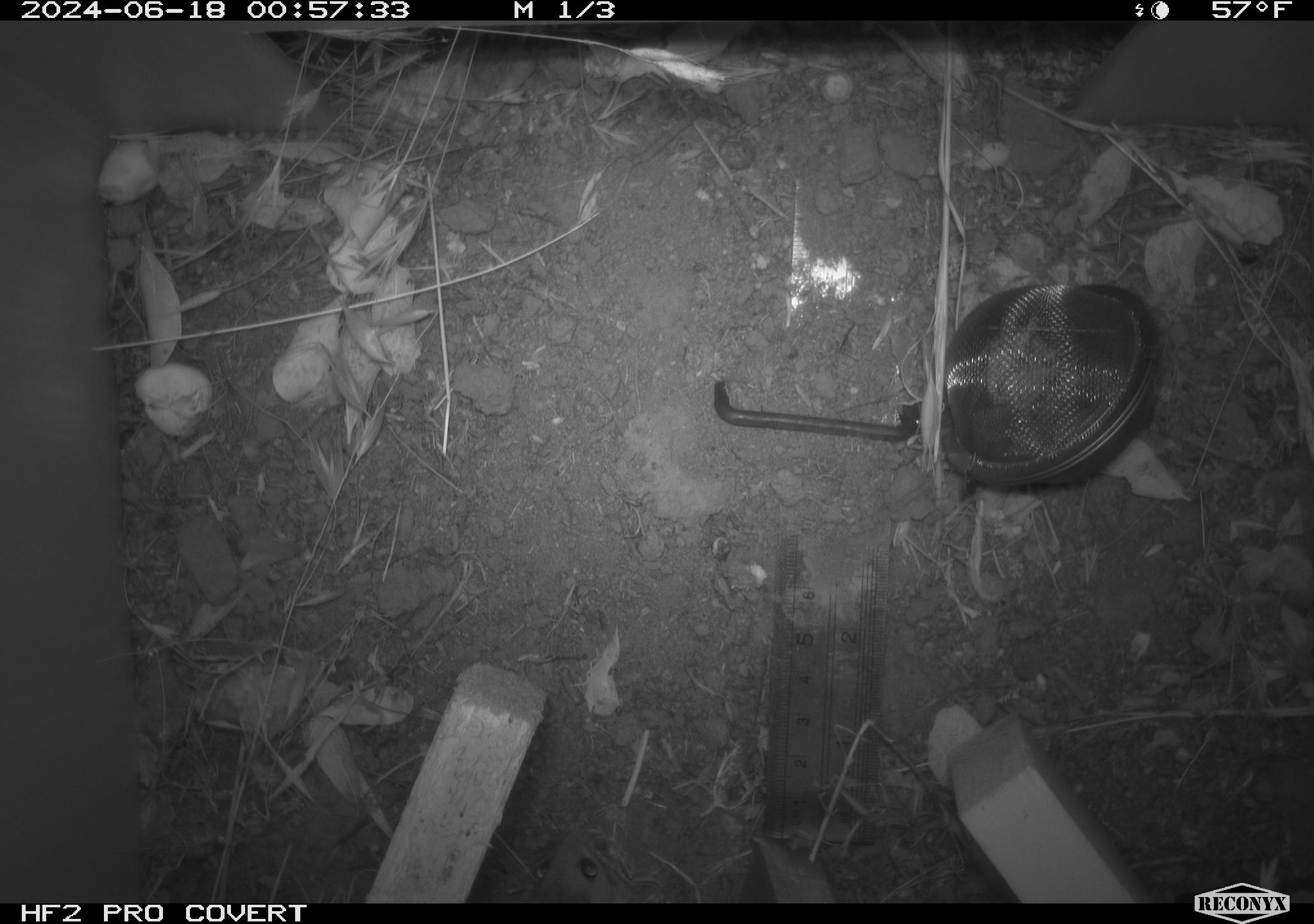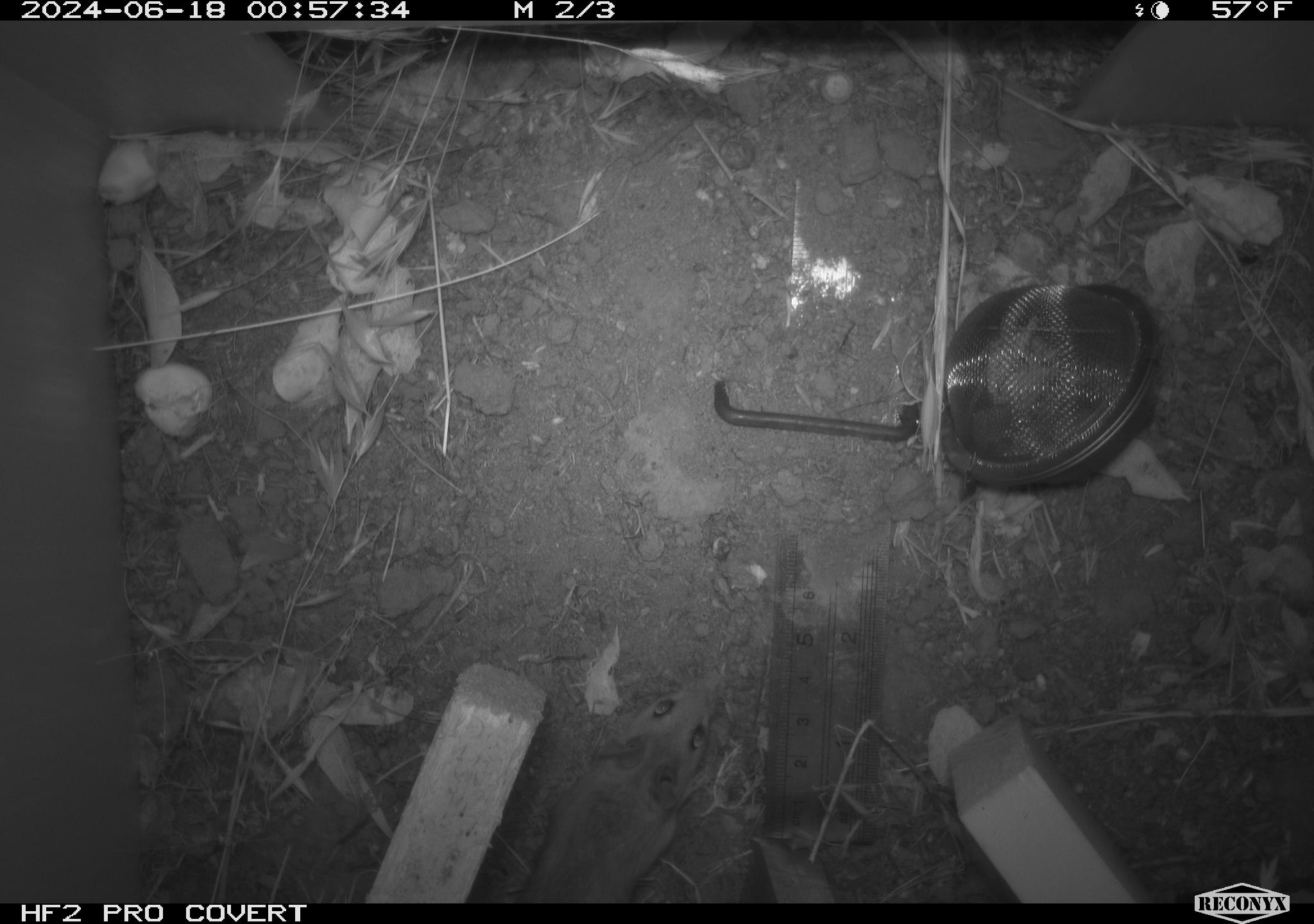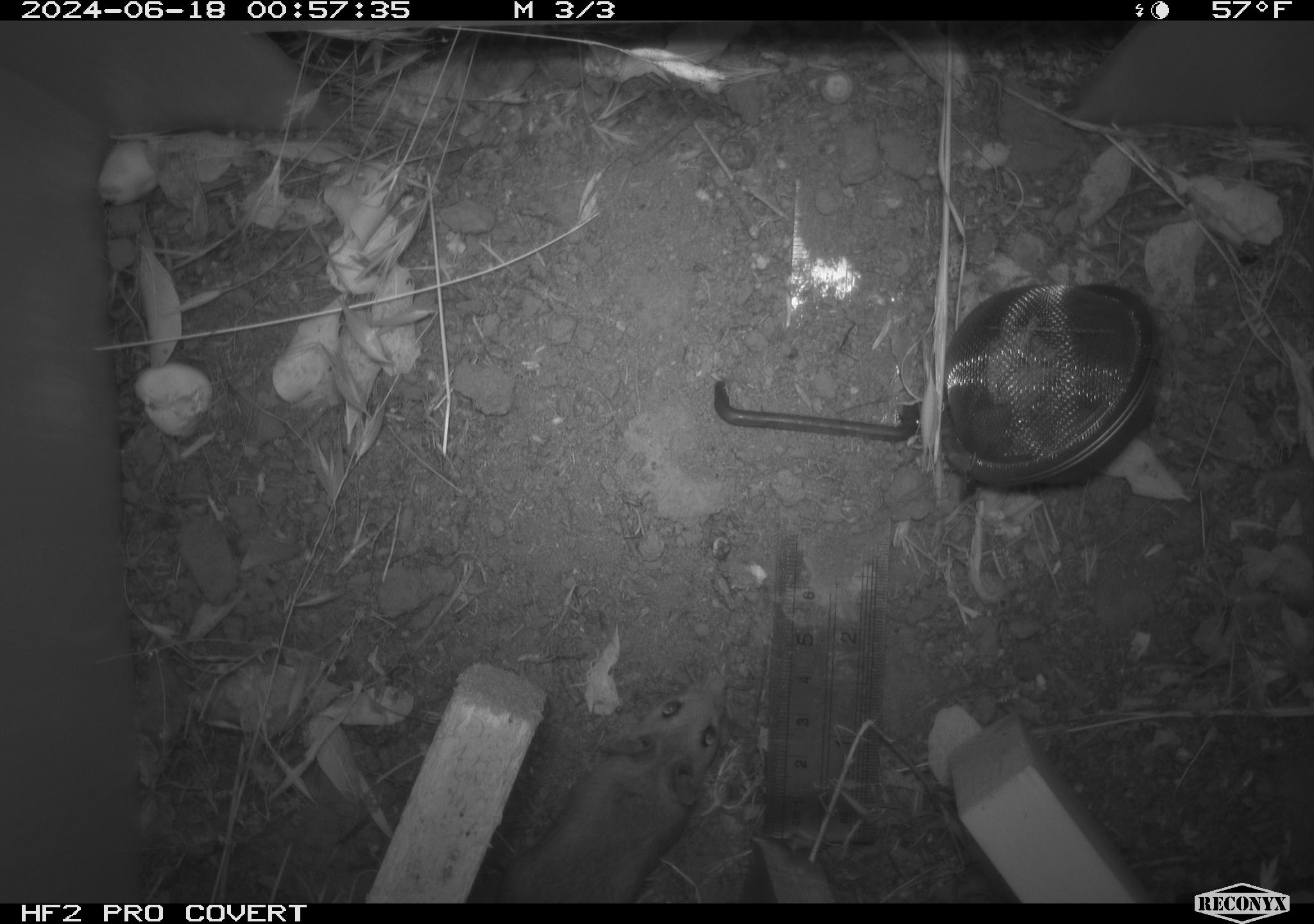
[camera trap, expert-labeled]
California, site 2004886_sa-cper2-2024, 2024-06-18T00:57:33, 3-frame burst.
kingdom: Animalia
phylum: Chordata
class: Mammalia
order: Rodentia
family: Heteromyidae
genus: Dipodomys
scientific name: Dipodomys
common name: kangaroo rats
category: dipodomys species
Dipodomys species (kangaroo rats) (Dipodomys).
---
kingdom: Animalia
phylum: Chordata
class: Mammalia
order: Rodentia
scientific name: Rodentia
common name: rodent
Rodent (Rodentia).